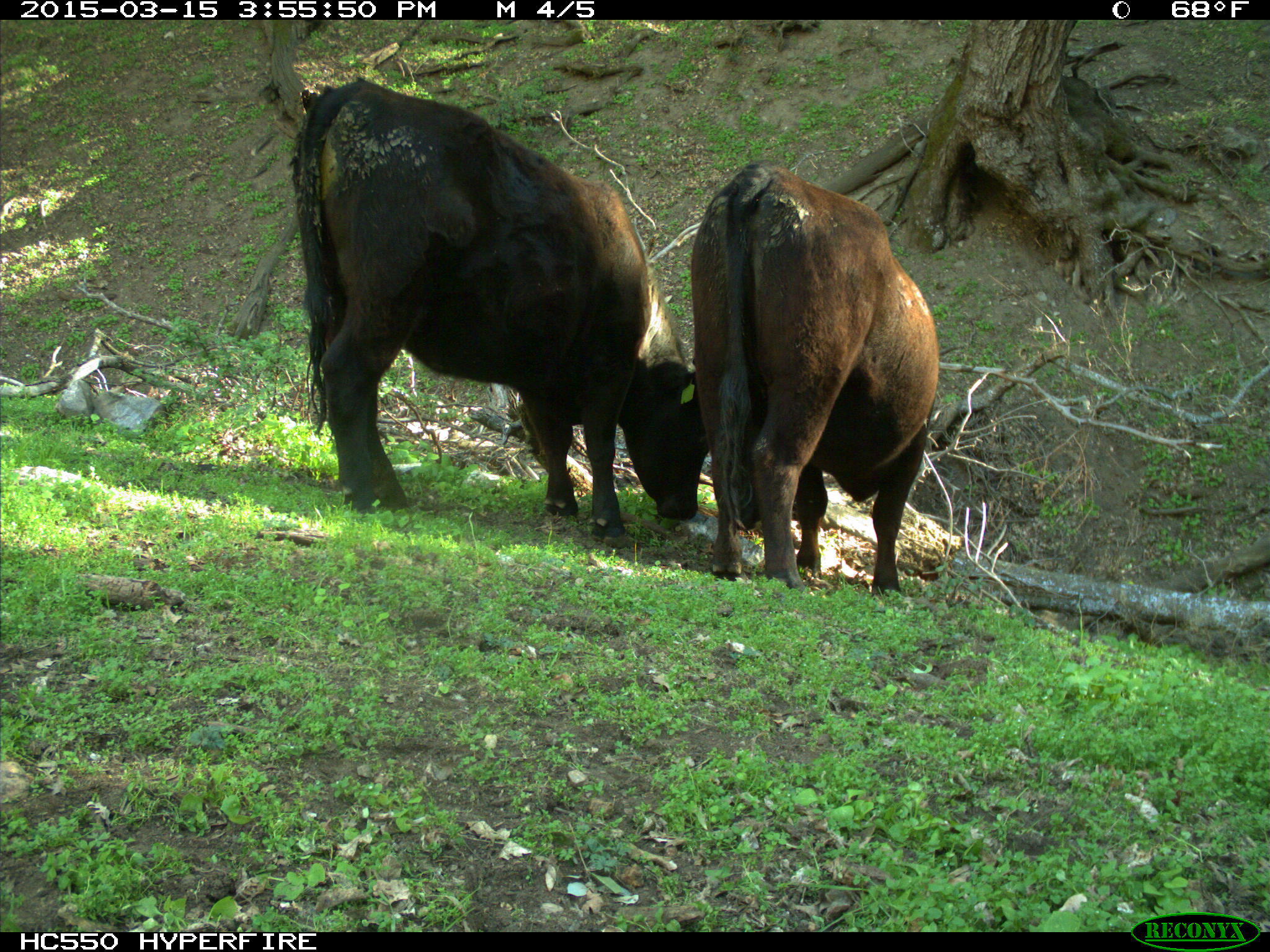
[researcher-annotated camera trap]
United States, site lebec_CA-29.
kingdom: Animalia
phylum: Chordata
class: Mammalia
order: Artiodactyla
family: Bovidae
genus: Bos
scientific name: Bos taurus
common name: domestic cow